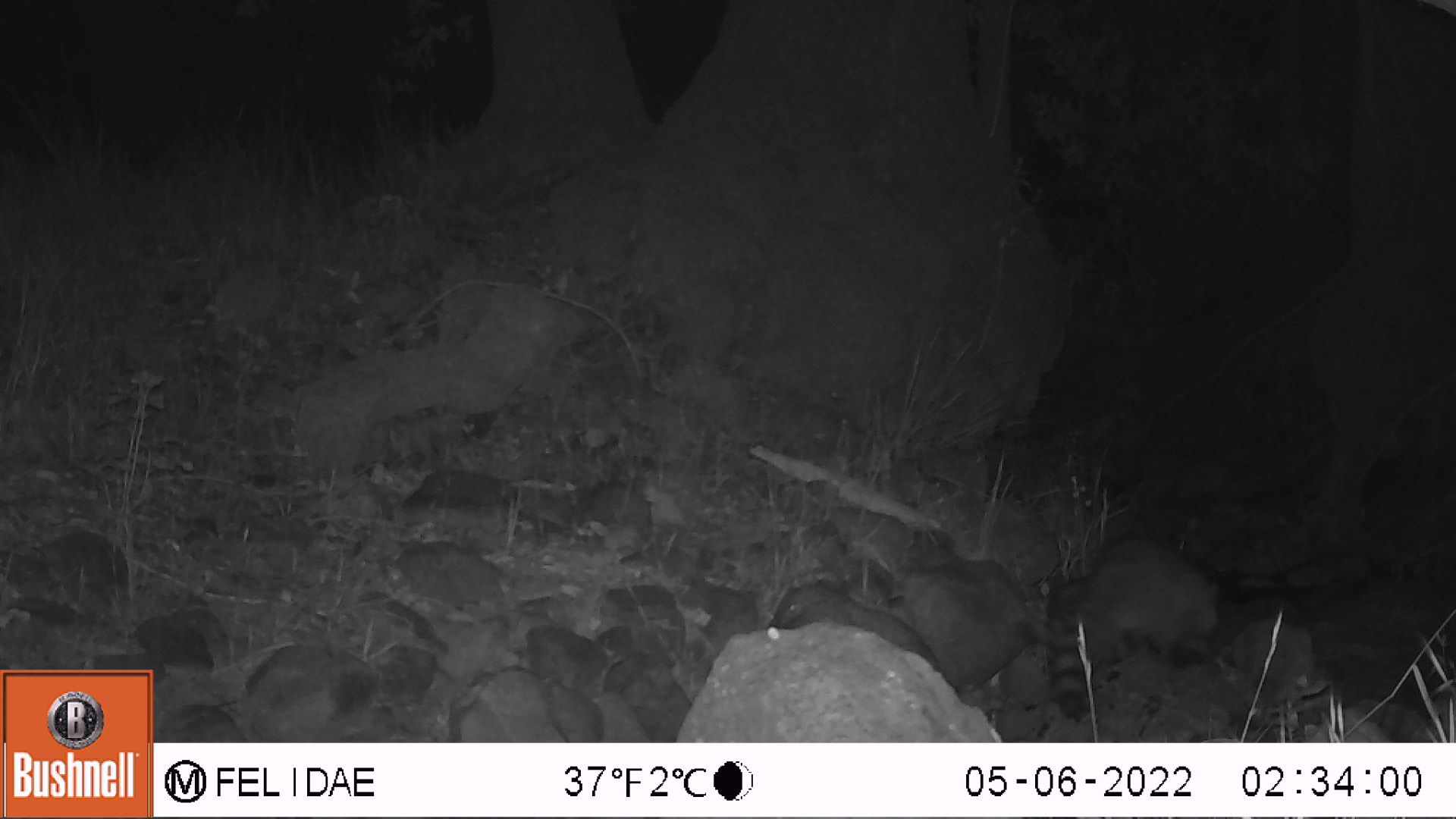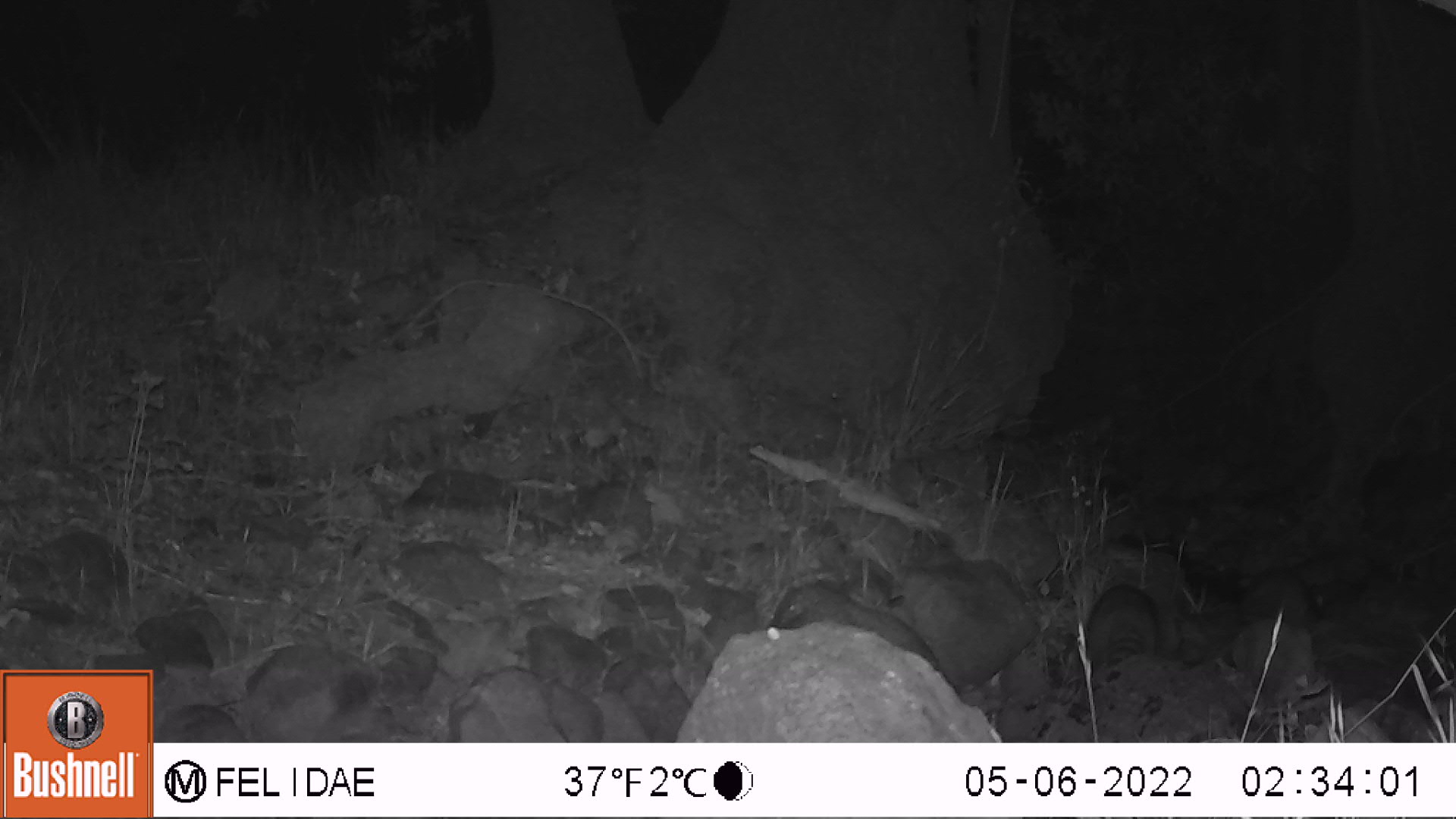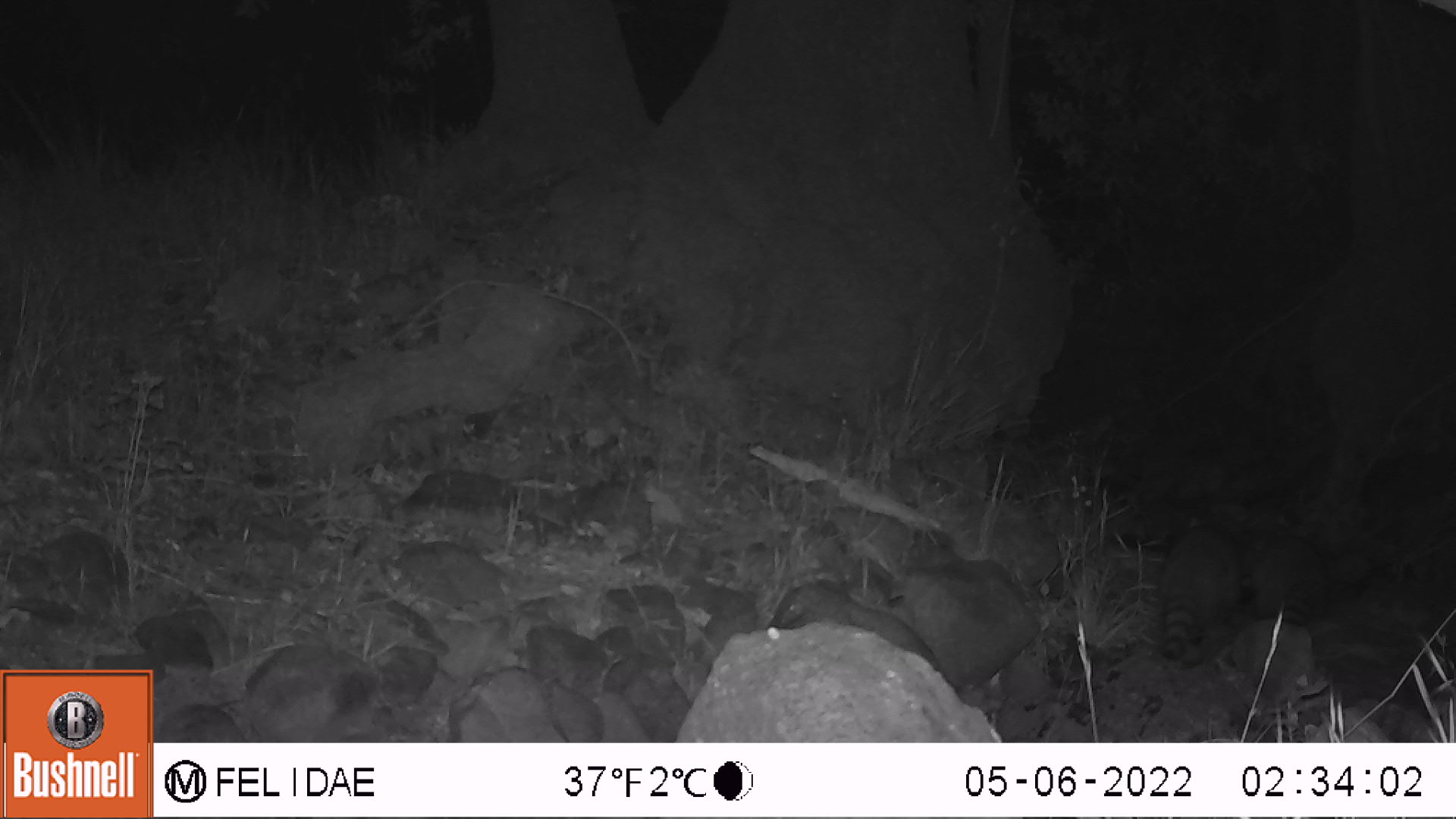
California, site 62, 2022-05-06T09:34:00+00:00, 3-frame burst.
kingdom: Animalia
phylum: Chordata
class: Mammalia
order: Carnivora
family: Procyonidae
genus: Procyon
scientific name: Procyon lotor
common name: raccoon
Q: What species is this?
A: Raccoon (Procyon lotor).